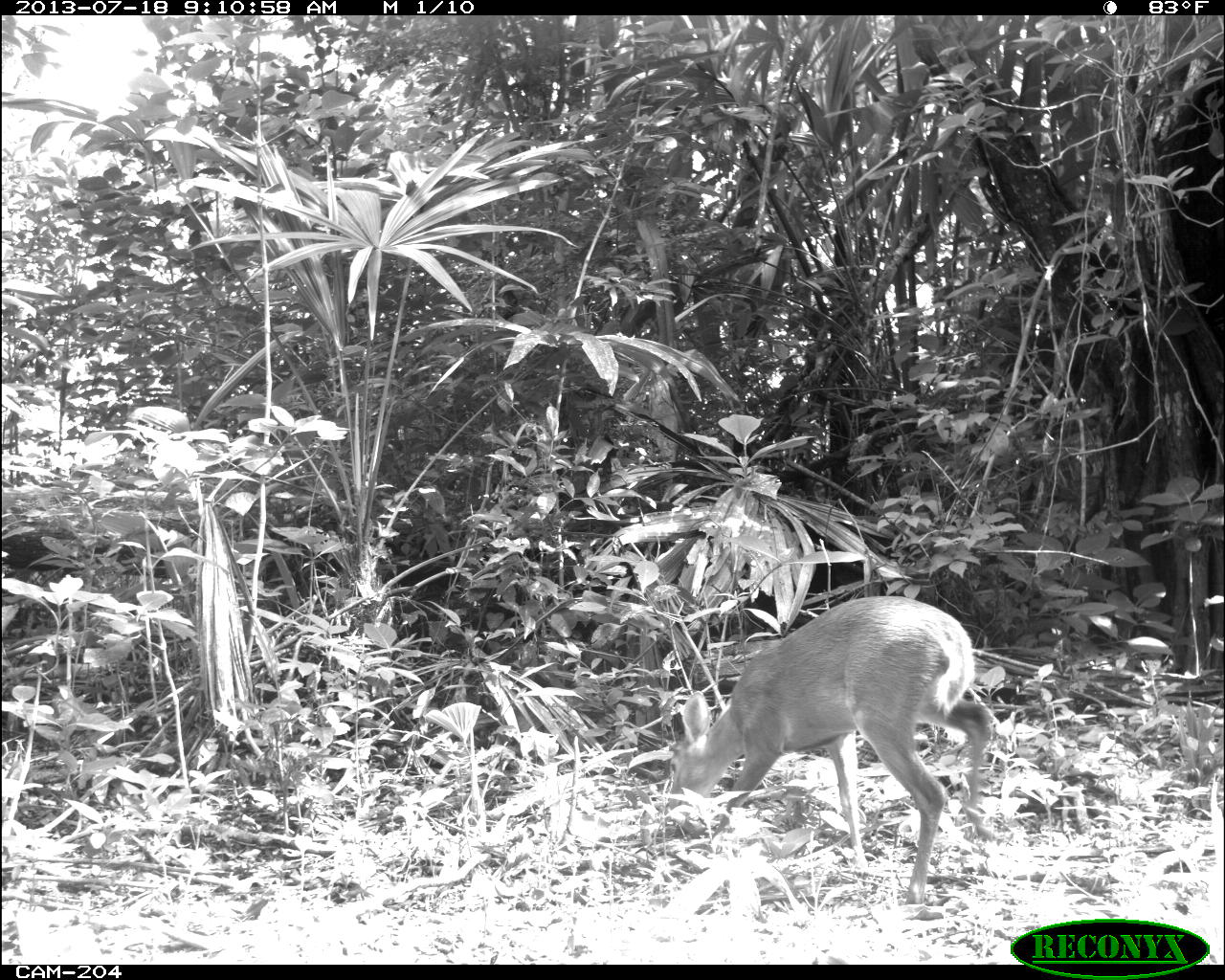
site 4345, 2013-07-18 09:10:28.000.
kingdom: Animalia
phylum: Chordata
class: Mammalia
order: Artiodactyla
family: Cervidae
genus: Odocoileus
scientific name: Odocoileus virginianus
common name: white-tailed deer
Odocoileus virginianus (white-tailed deer), count 1, sex female.